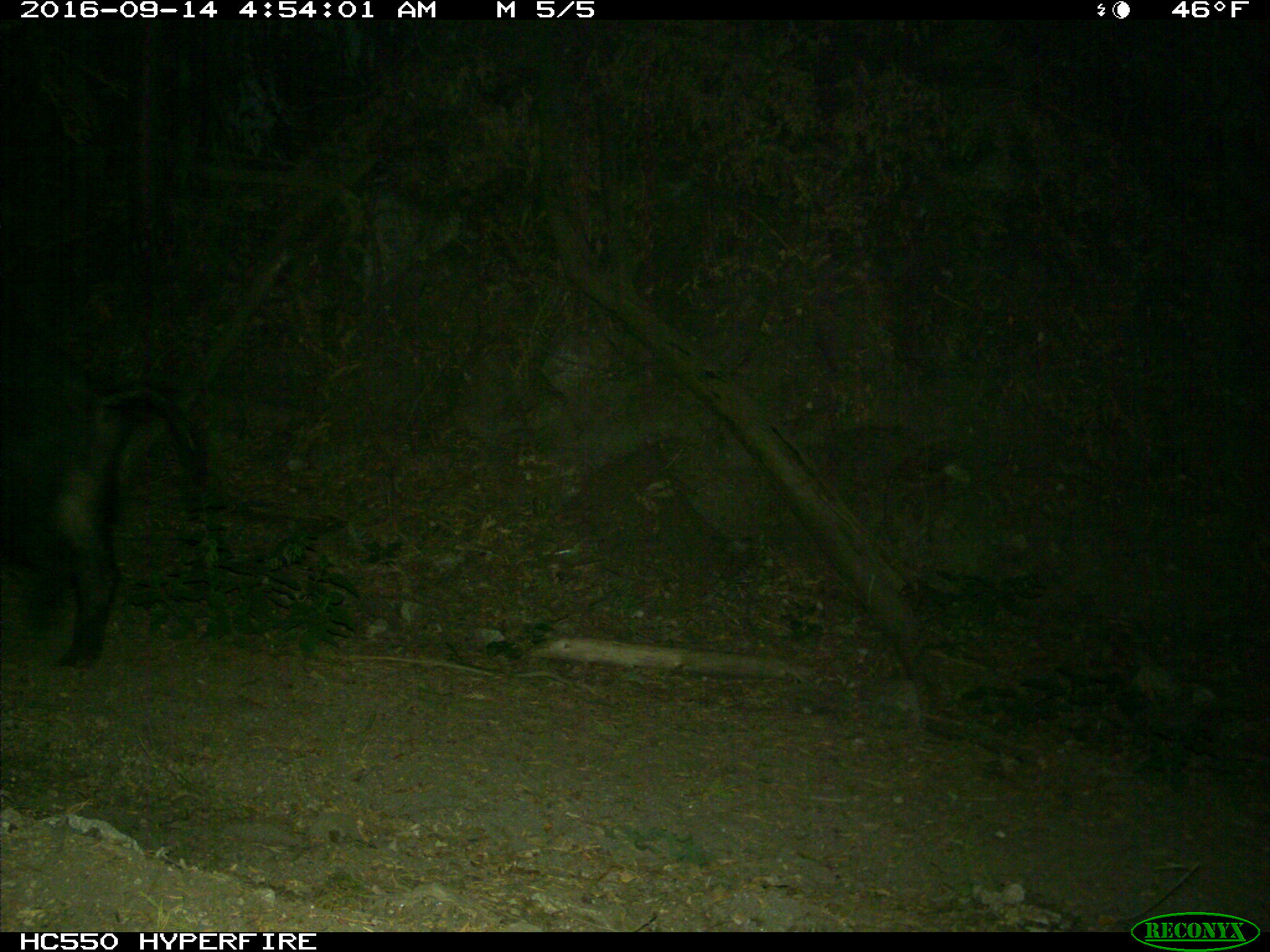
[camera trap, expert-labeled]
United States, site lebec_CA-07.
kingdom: Animalia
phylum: Chordata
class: Mammalia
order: Artiodactyla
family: Suidae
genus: Sus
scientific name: Sus scrofa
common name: wild boar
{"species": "Sus scrofa (wild boar)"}